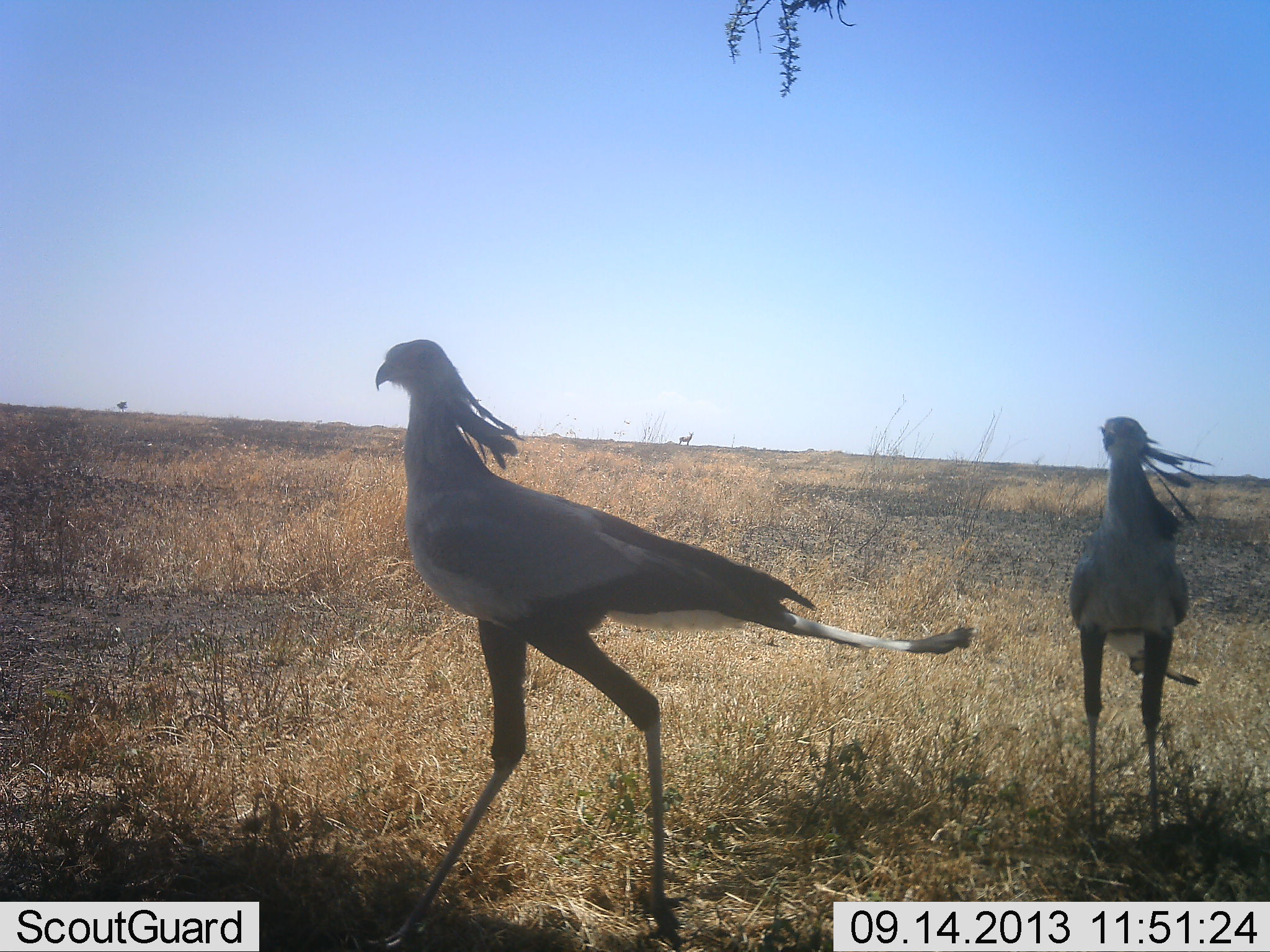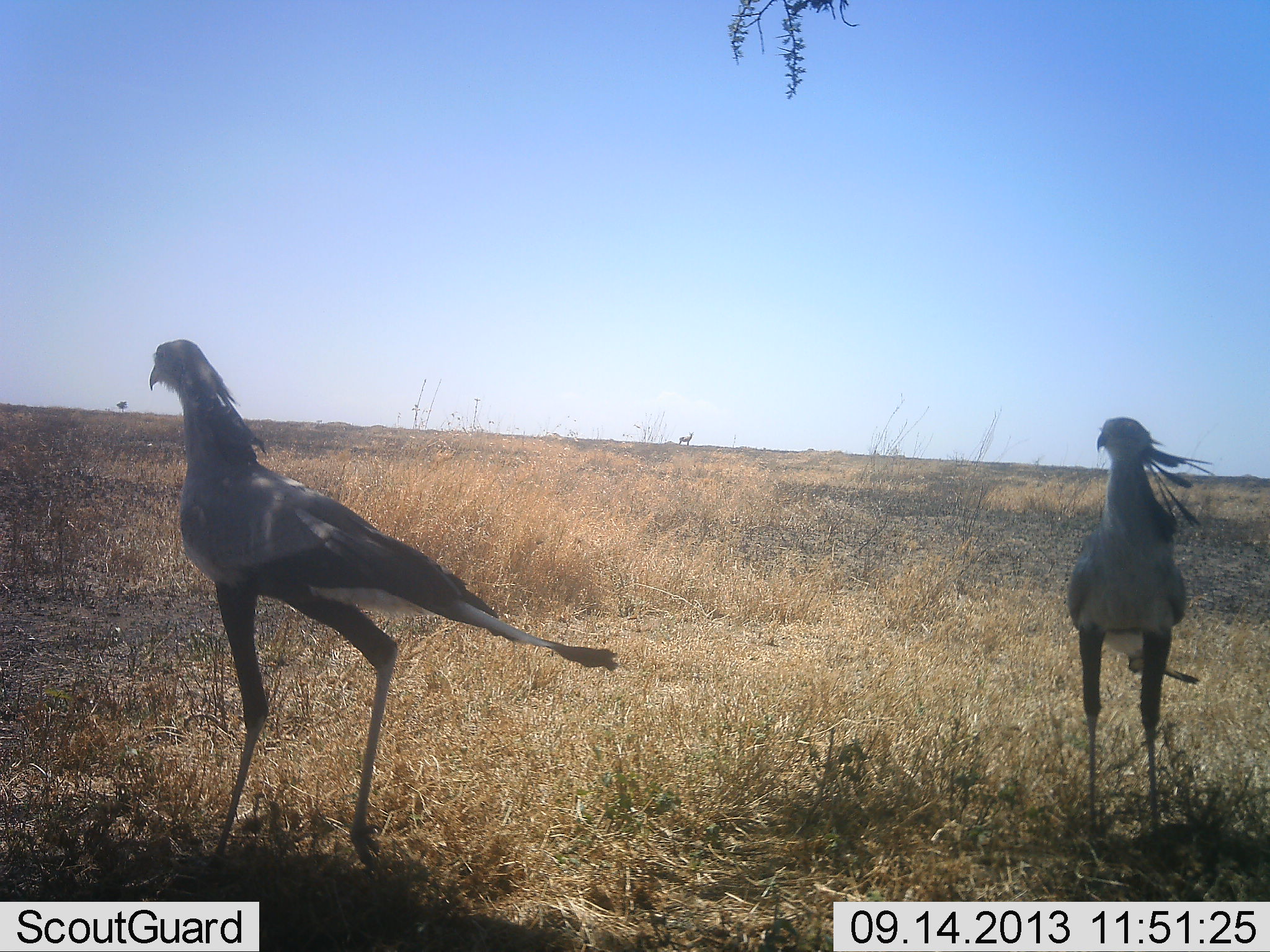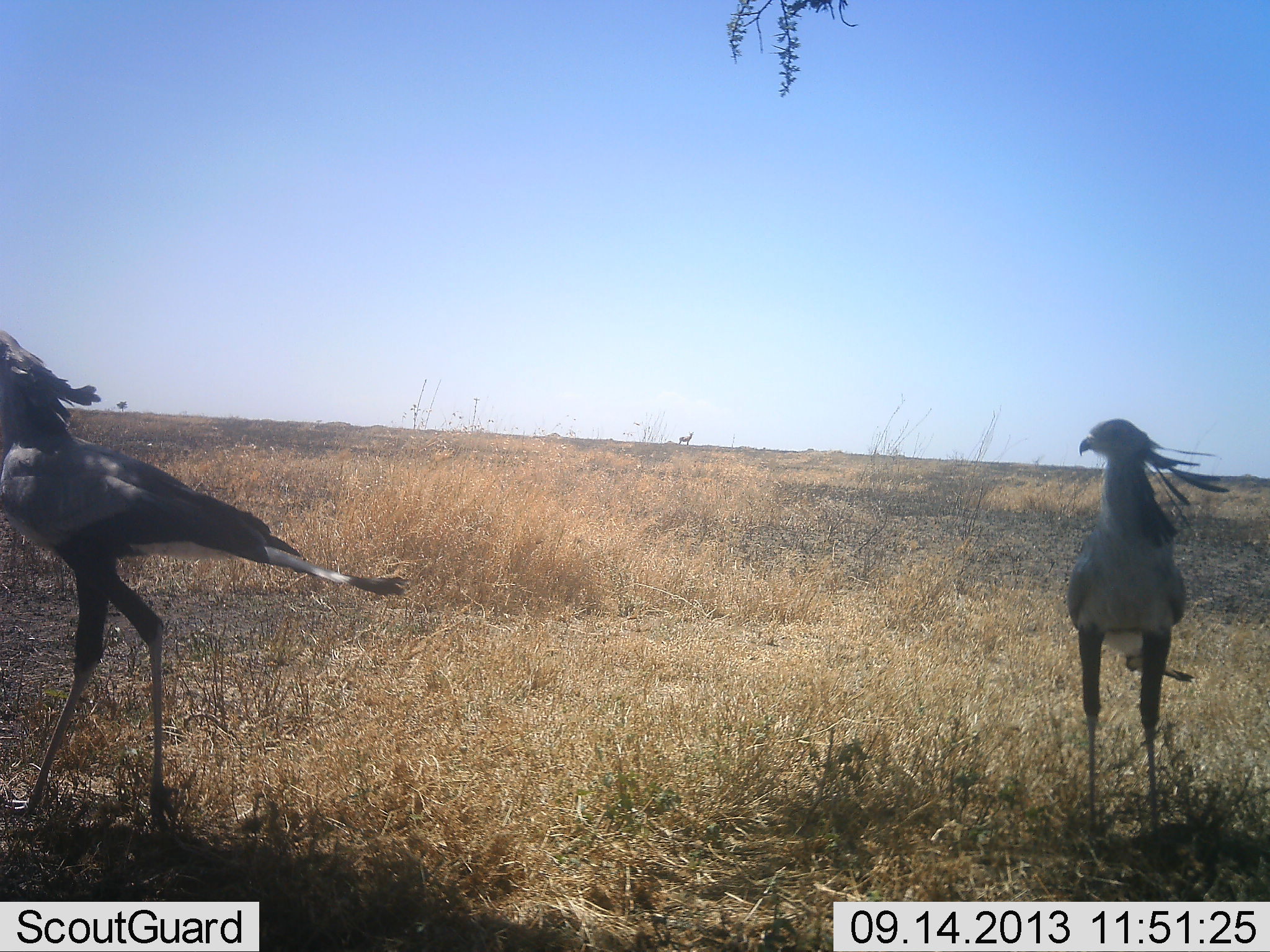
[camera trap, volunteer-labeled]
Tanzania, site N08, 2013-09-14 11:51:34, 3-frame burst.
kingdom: Animalia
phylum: Chordata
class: Aves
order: Accipitriformes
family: Sagittariidae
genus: Sagittarius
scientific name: Sagittarius serpentarius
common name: secretary bird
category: secretarybird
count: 2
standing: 75%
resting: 0%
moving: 79%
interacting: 4%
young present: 0%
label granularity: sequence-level